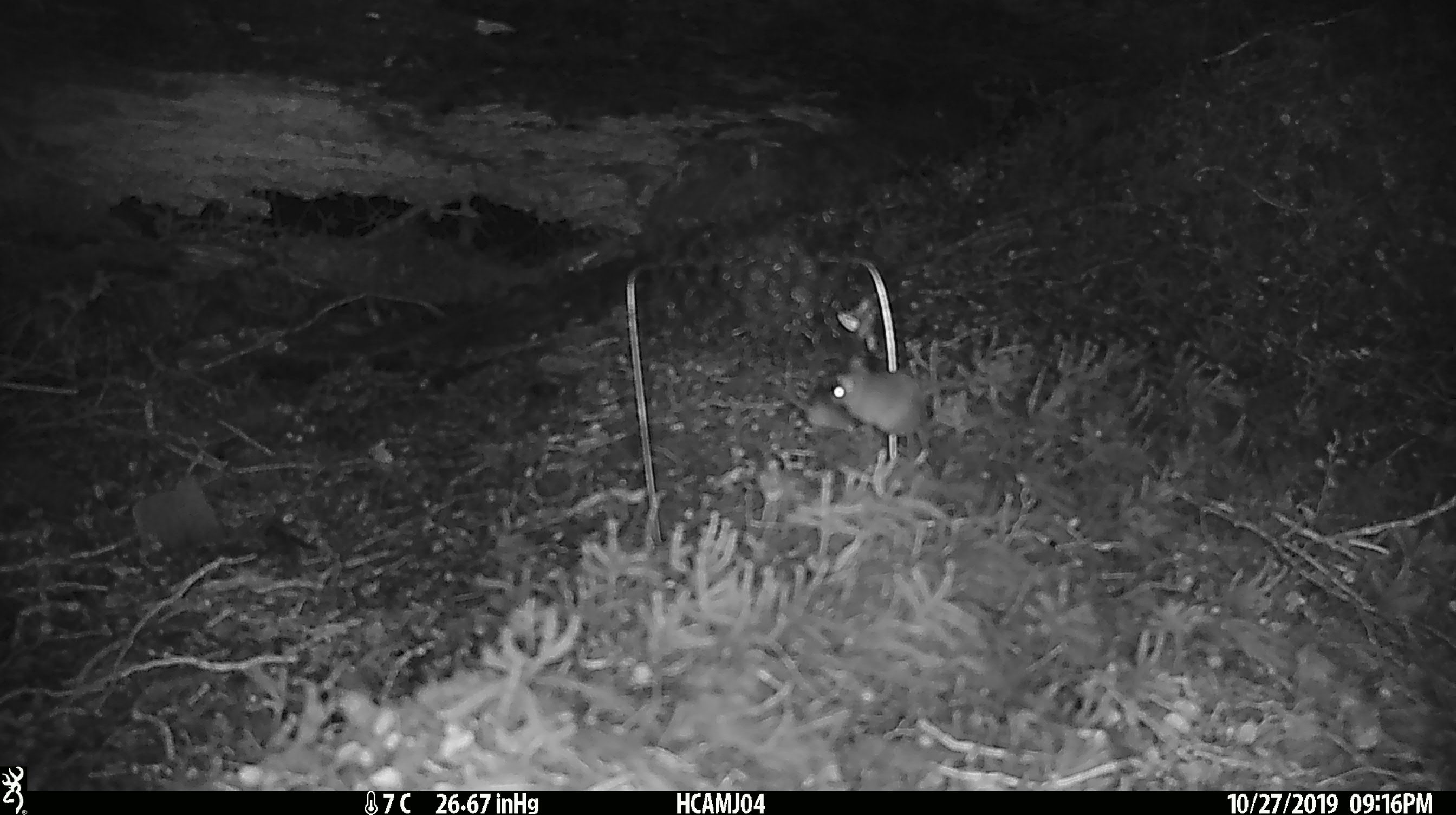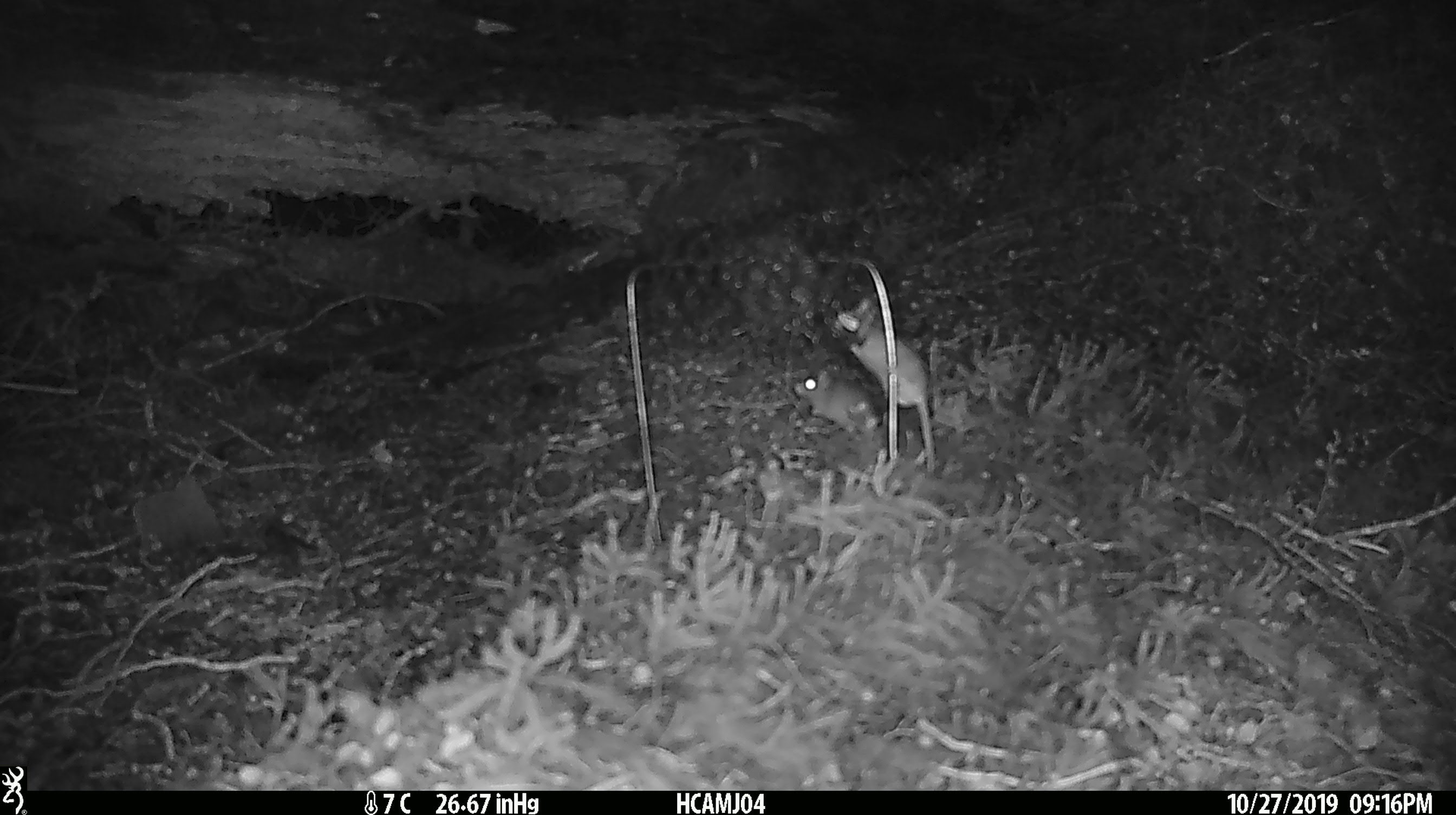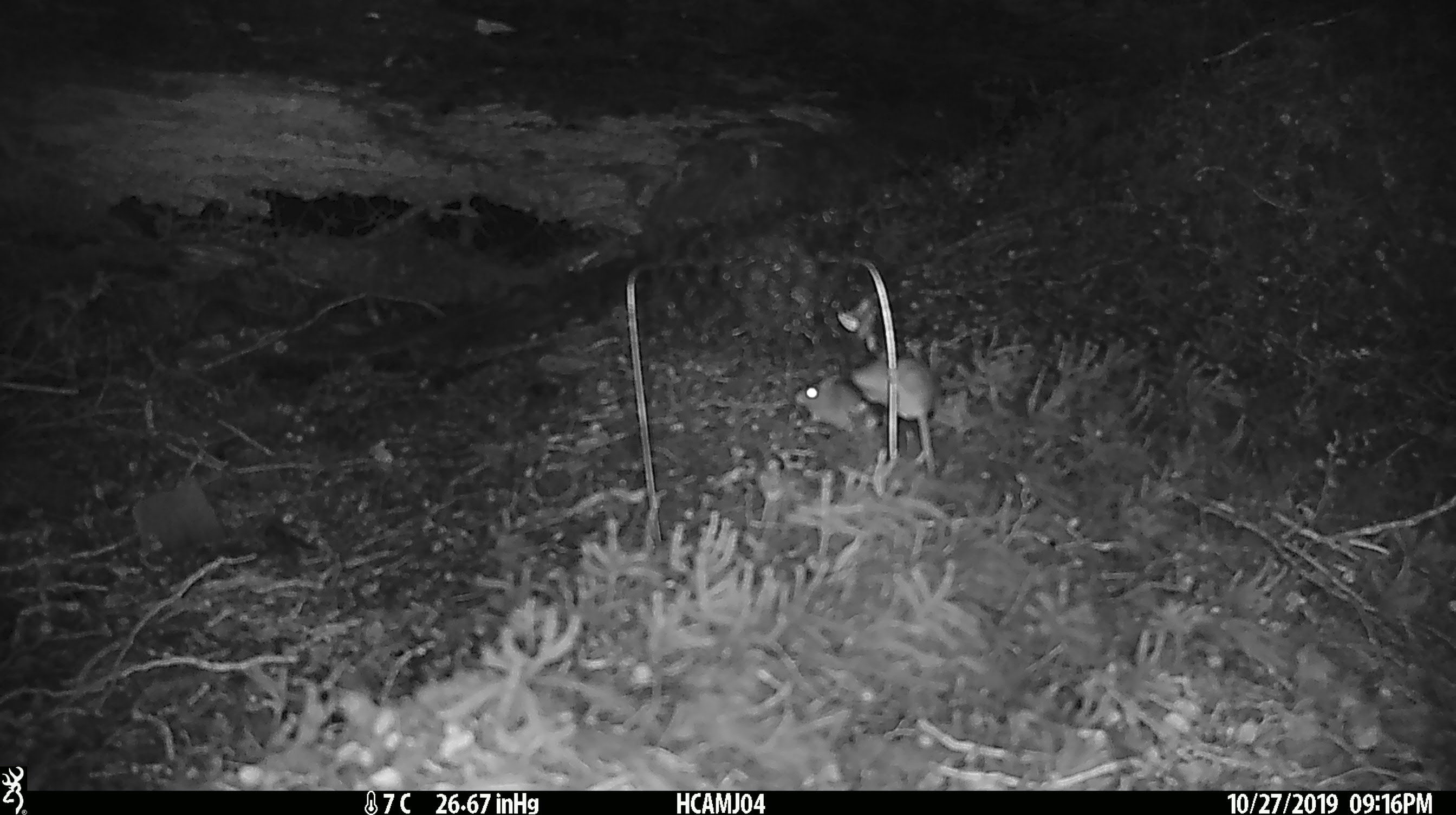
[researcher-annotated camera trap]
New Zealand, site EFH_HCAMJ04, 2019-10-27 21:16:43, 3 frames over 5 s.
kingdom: Animalia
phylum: Chordata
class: Mammalia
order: Rodentia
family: Muridae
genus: Mus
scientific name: Mus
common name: mouse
Mouse (Mus).